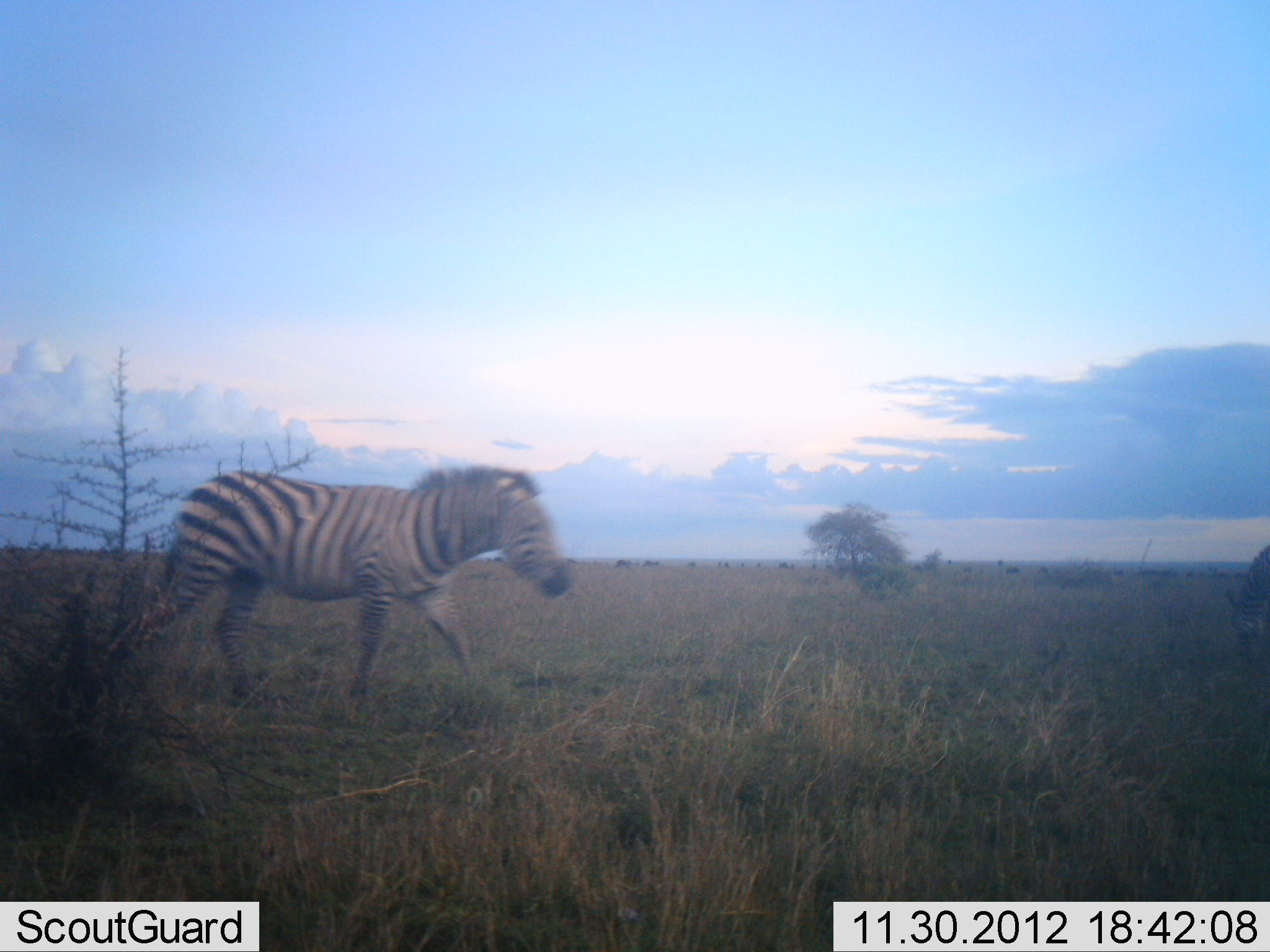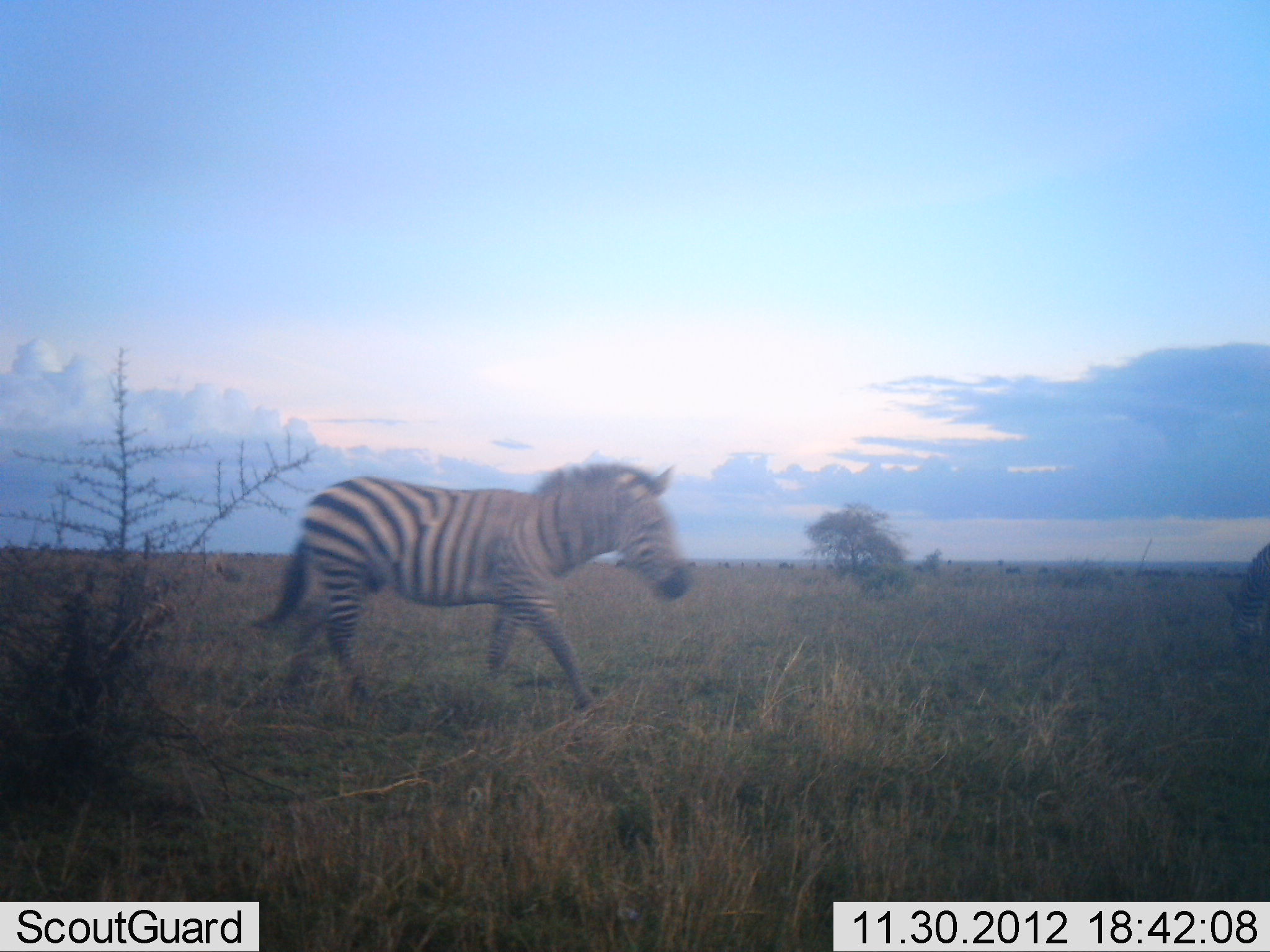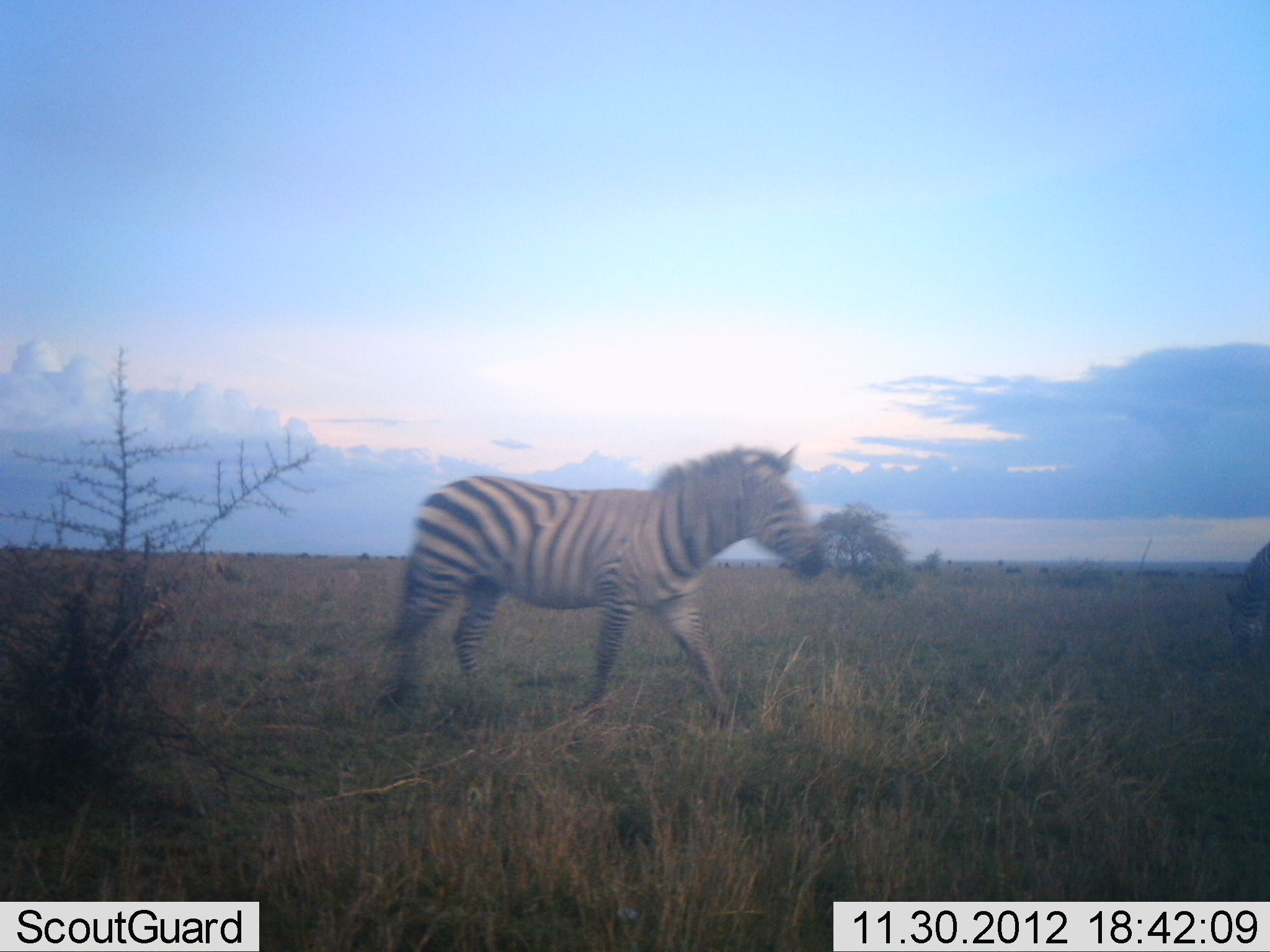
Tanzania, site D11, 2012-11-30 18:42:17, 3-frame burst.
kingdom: Animalia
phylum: Chordata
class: Mammalia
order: Perissodactyla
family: Equidae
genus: Equus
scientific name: Equus quagga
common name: plains zebra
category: zebra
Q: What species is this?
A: Zebra (plains zebra) (Equus quagga).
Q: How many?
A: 2.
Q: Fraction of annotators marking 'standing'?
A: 9%.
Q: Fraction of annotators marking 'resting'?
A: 0%.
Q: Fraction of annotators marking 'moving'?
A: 100%.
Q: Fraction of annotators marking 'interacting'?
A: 0%.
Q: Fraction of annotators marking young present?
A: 0%.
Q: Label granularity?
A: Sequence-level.